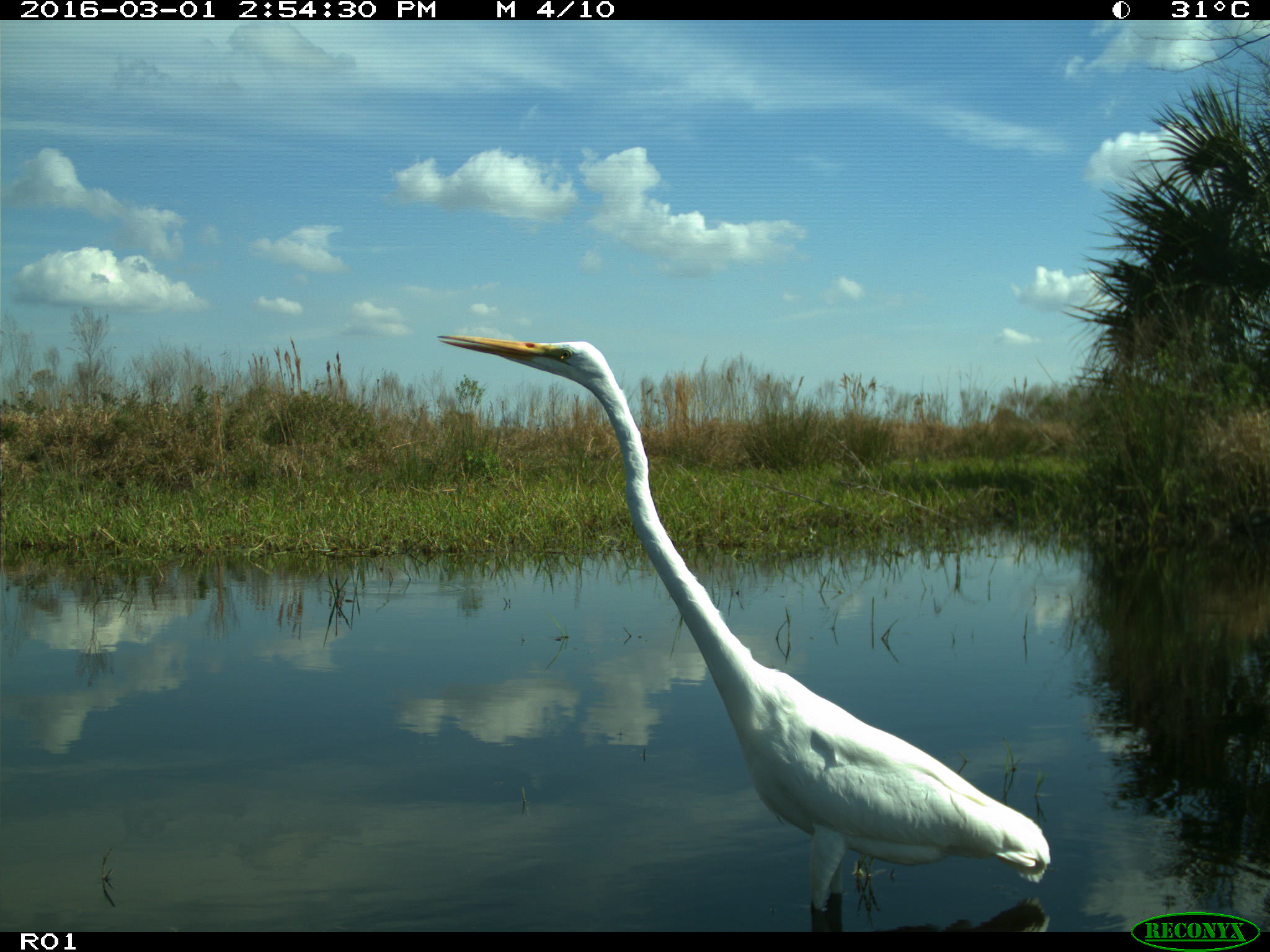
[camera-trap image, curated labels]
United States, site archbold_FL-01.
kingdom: Animalia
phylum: Chordata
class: Aves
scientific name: Aves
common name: birds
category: unidentified bird